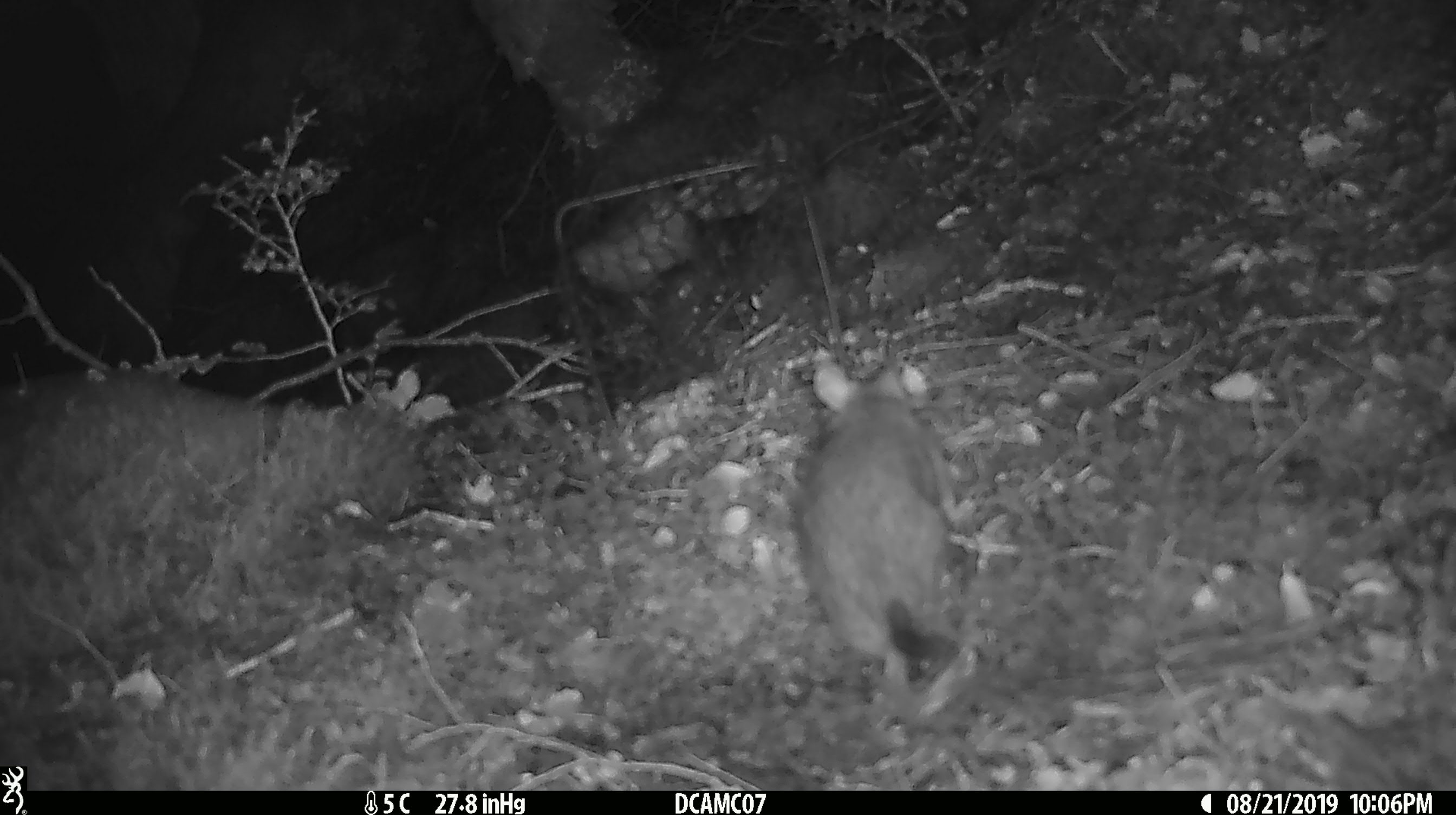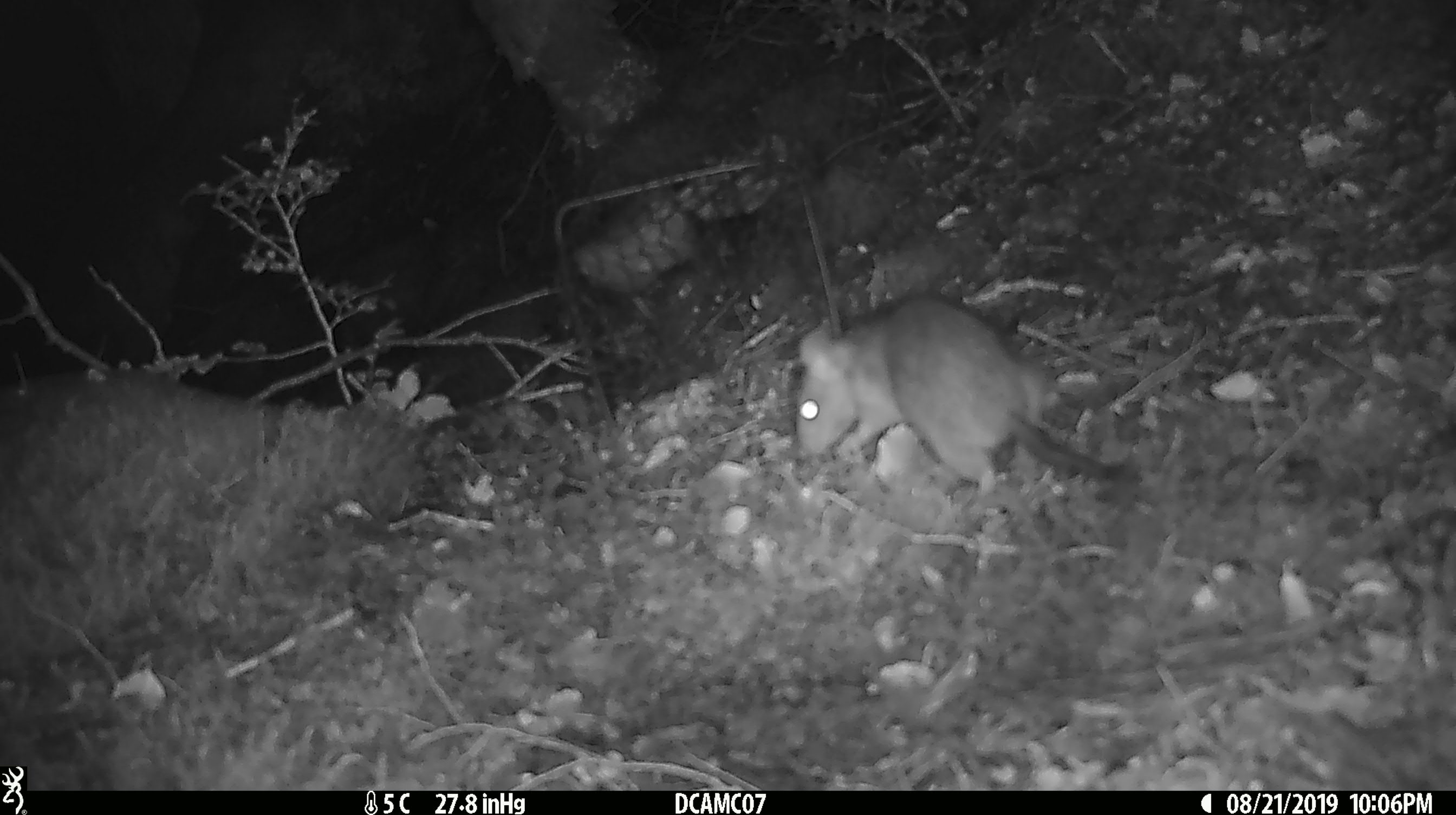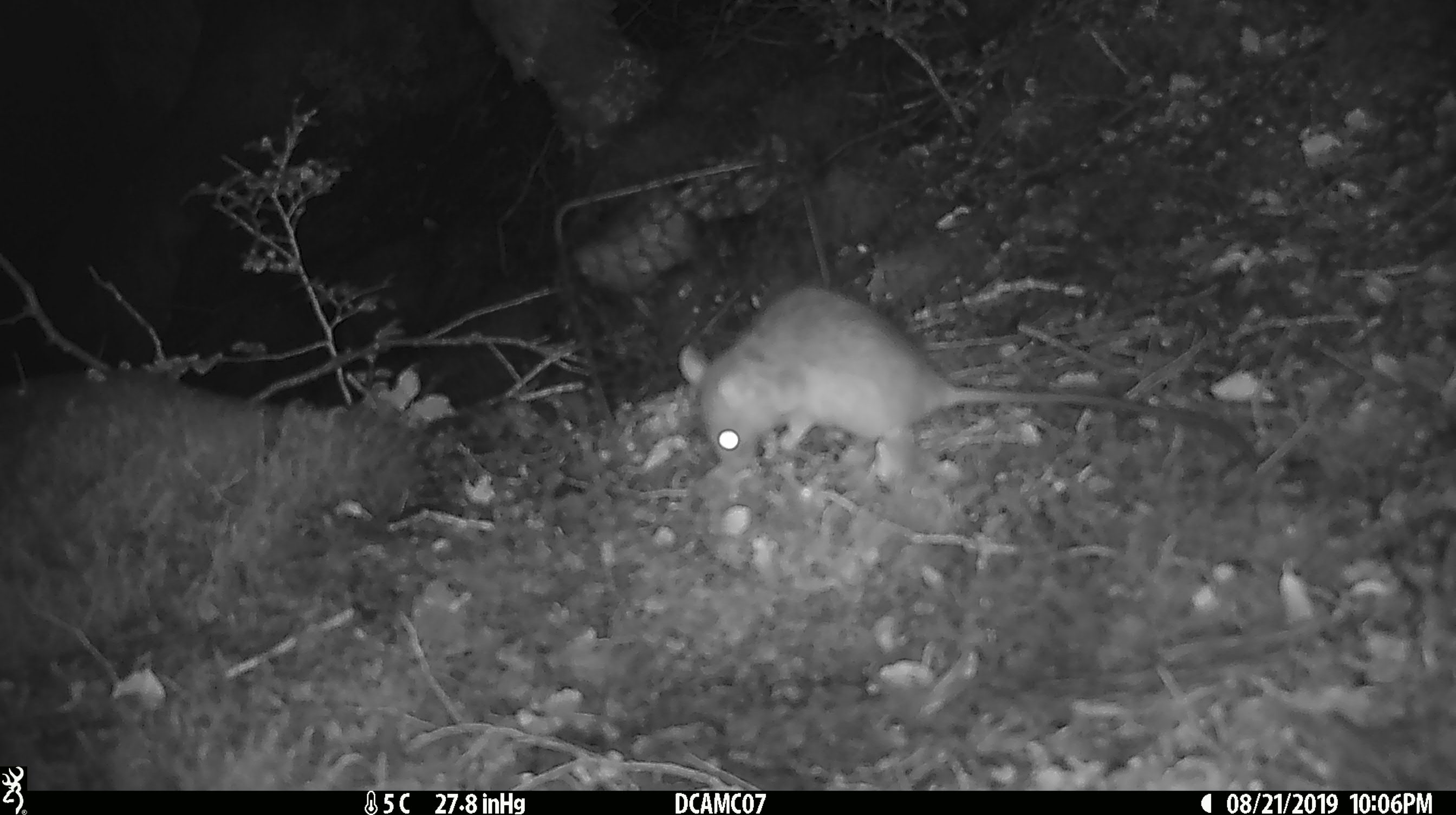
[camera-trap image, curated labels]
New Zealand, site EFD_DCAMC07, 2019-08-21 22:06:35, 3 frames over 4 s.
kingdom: Animalia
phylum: Chordata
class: Mammalia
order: Rodentia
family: Muridae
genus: Rattus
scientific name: Rattus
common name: rat